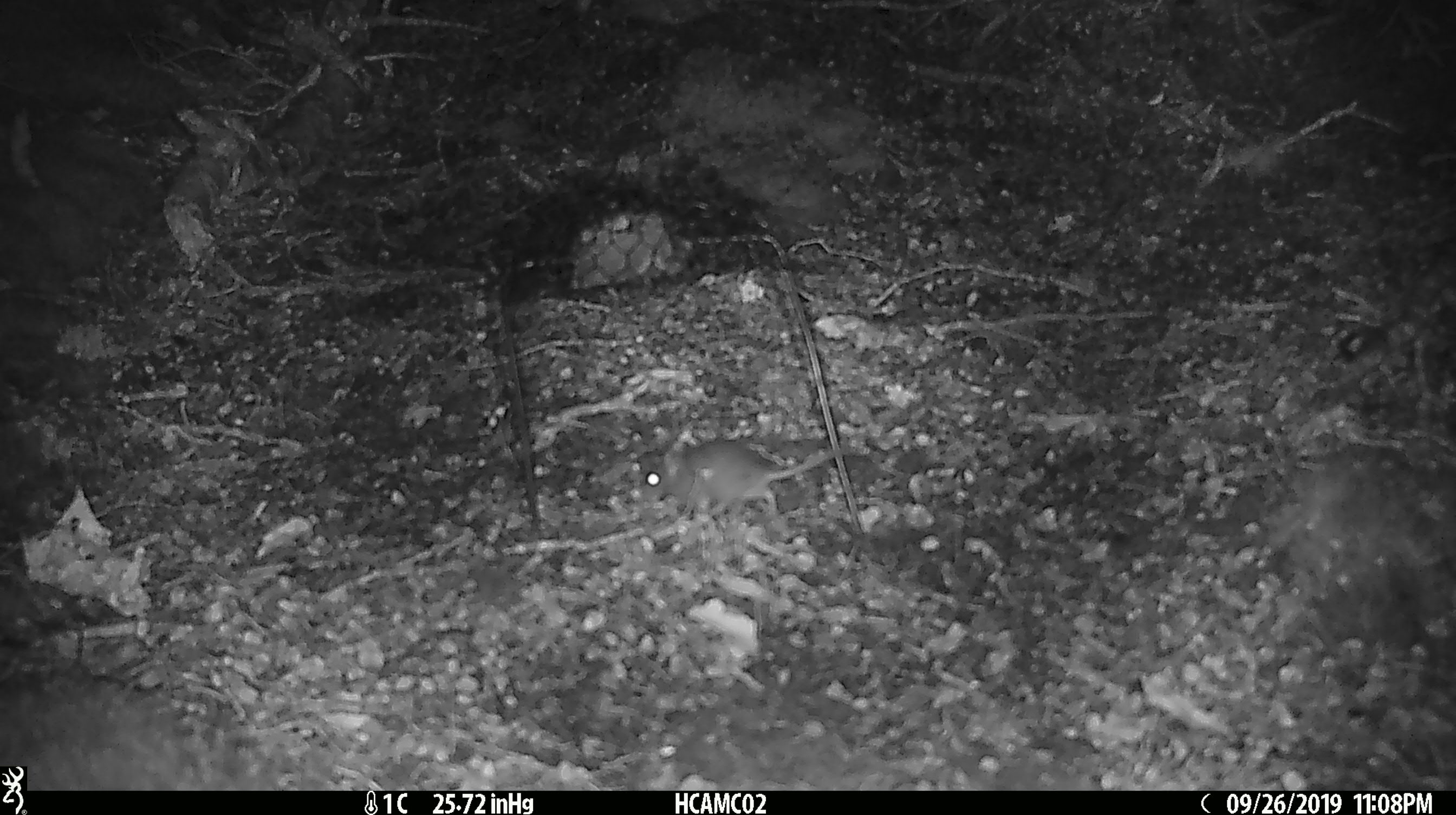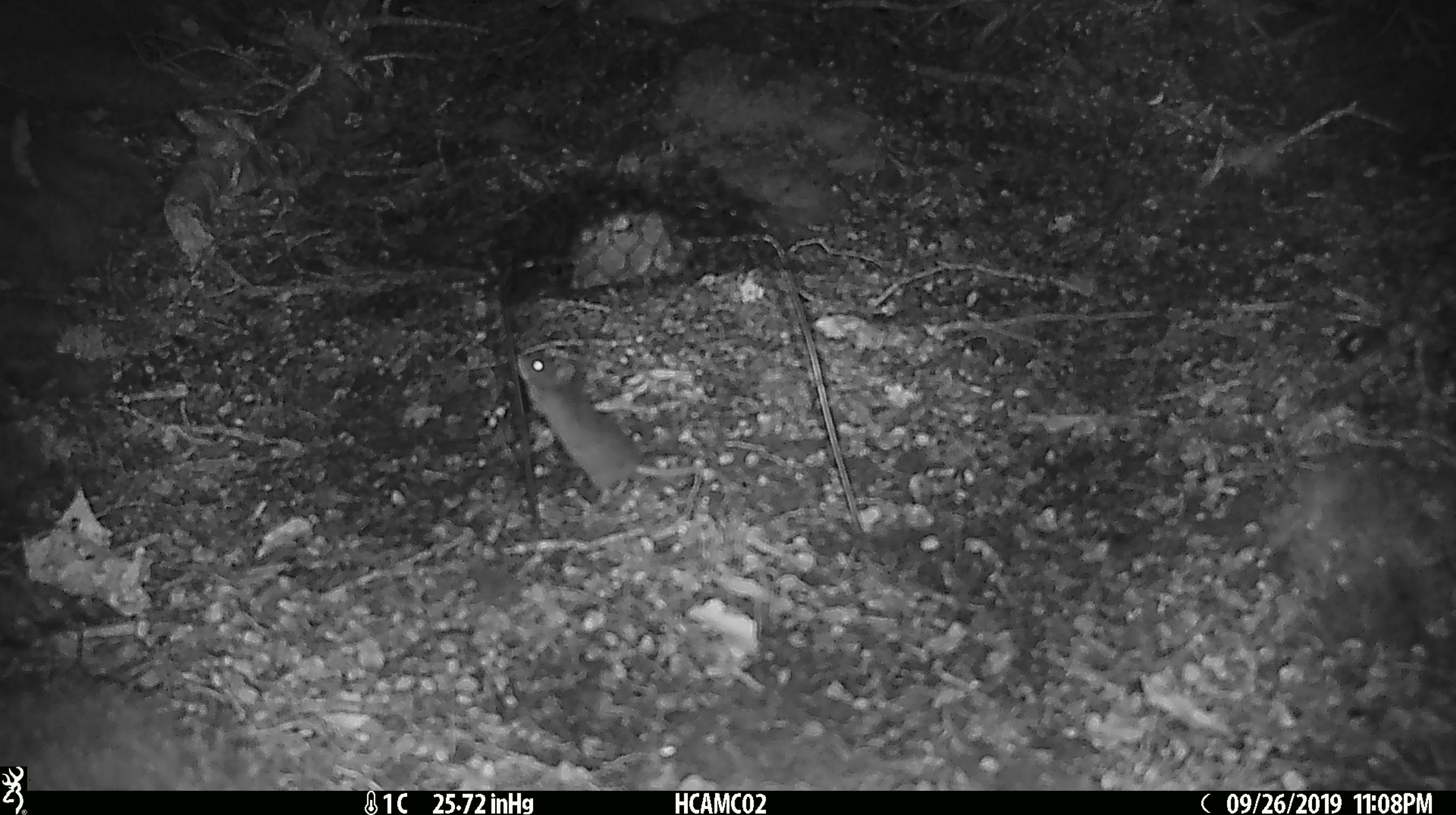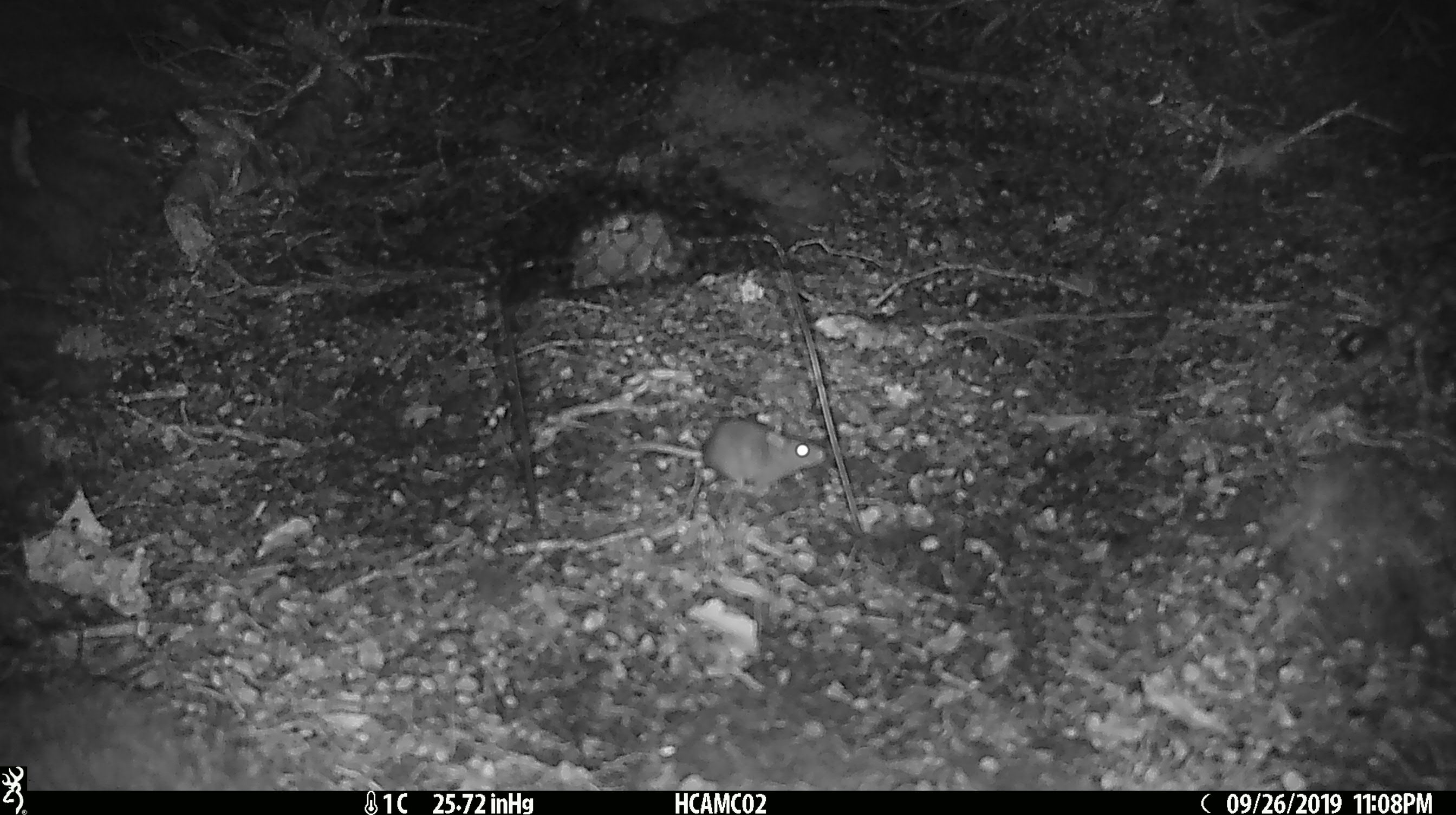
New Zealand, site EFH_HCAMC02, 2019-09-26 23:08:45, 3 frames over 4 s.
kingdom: Animalia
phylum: Chordata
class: Mammalia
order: Rodentia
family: Muridae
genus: Mus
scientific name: Mus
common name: mouse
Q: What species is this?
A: Mouse (Mus).